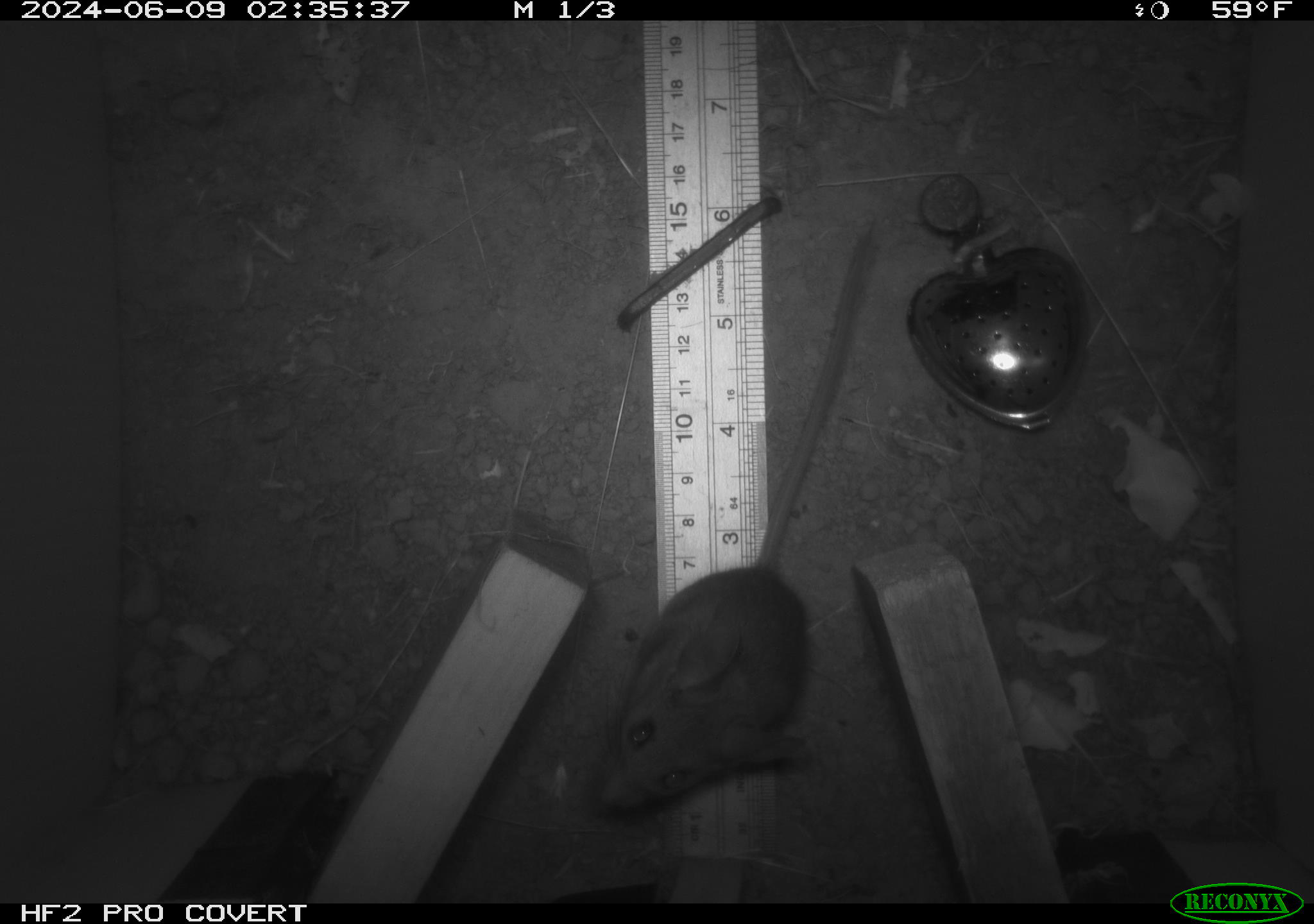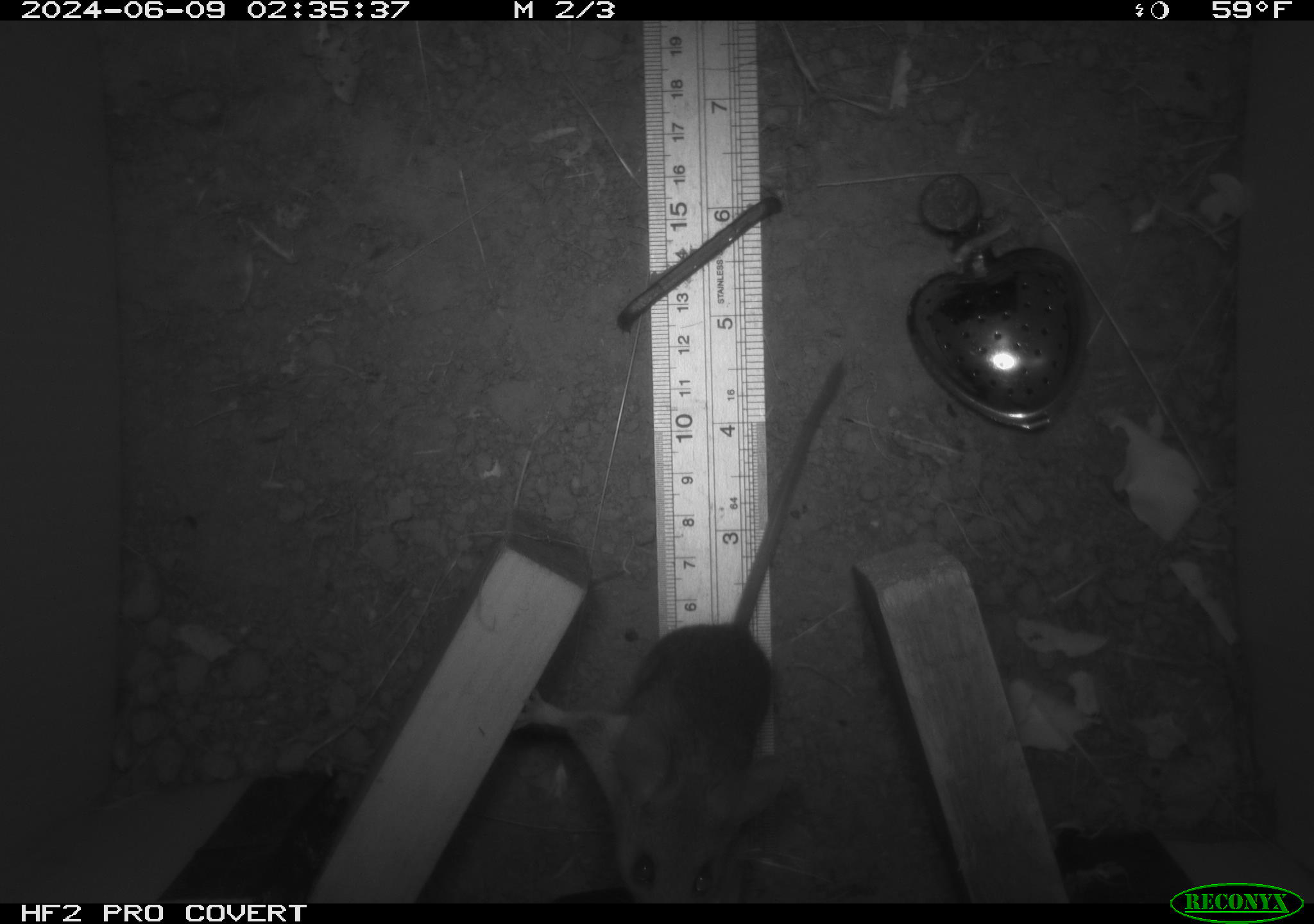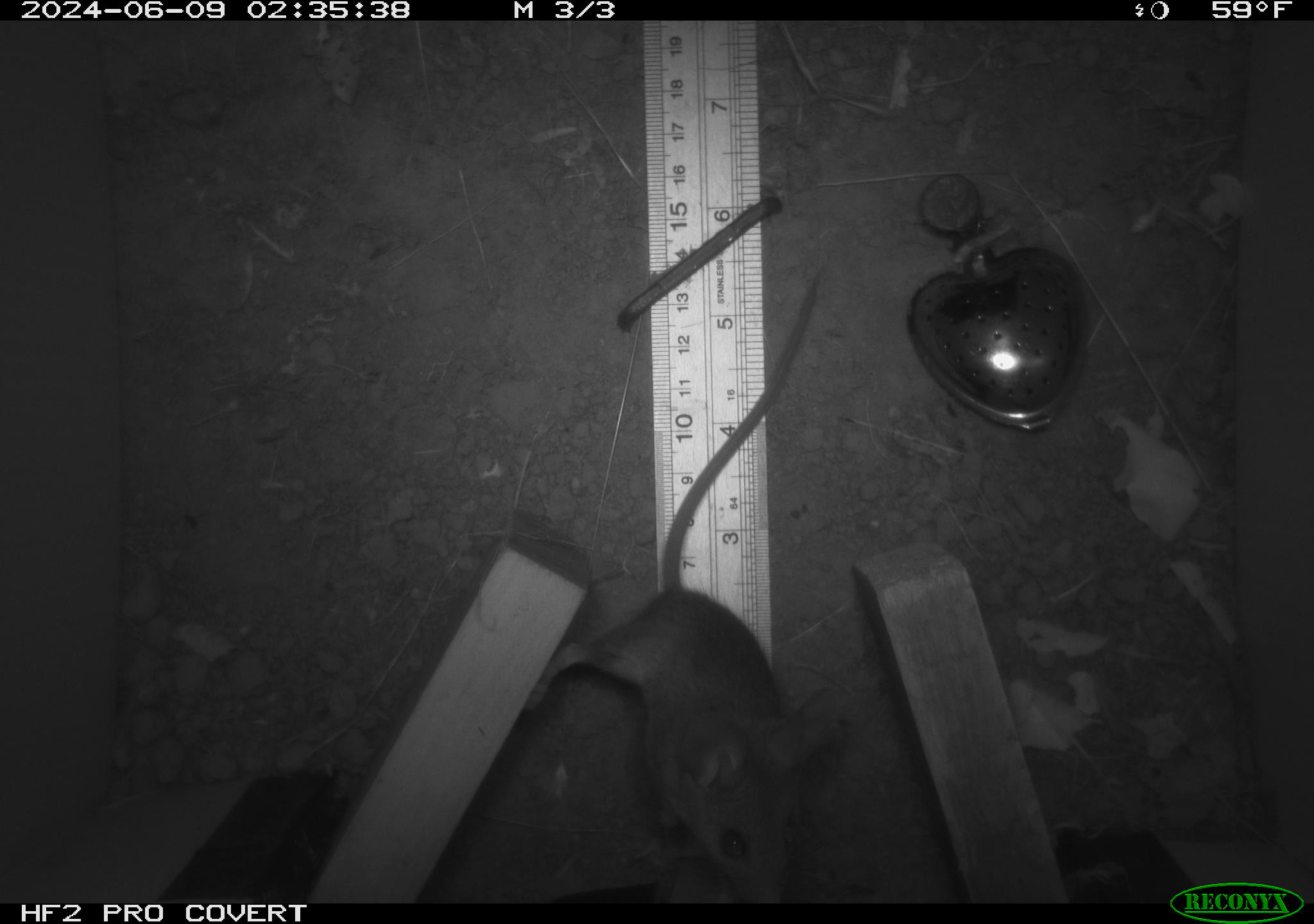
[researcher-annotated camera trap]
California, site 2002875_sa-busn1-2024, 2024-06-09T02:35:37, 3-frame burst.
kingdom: Animalia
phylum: Chordata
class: Mammalia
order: Rodentia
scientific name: Rodentia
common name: rodent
Rodent (Rodentia).